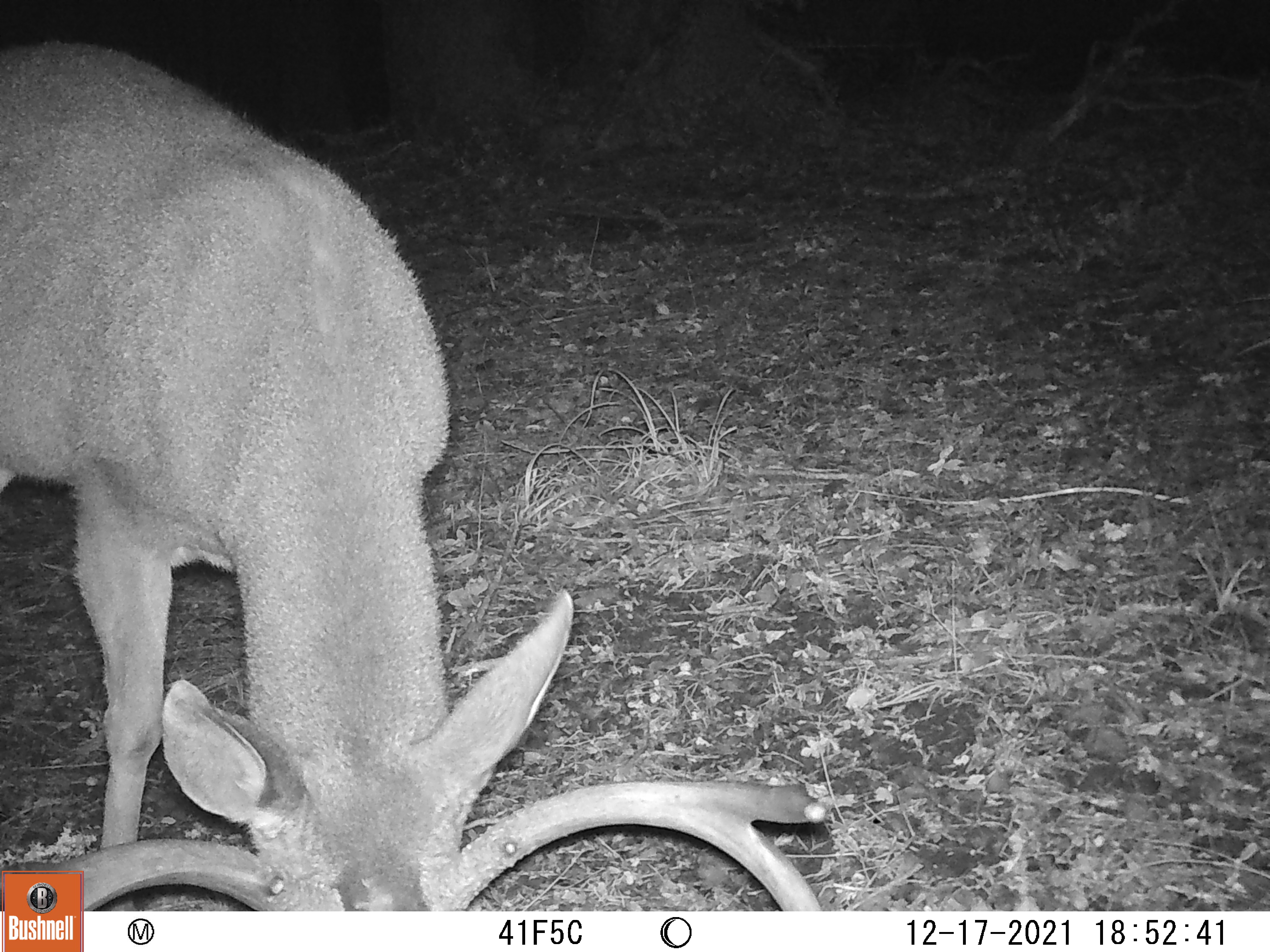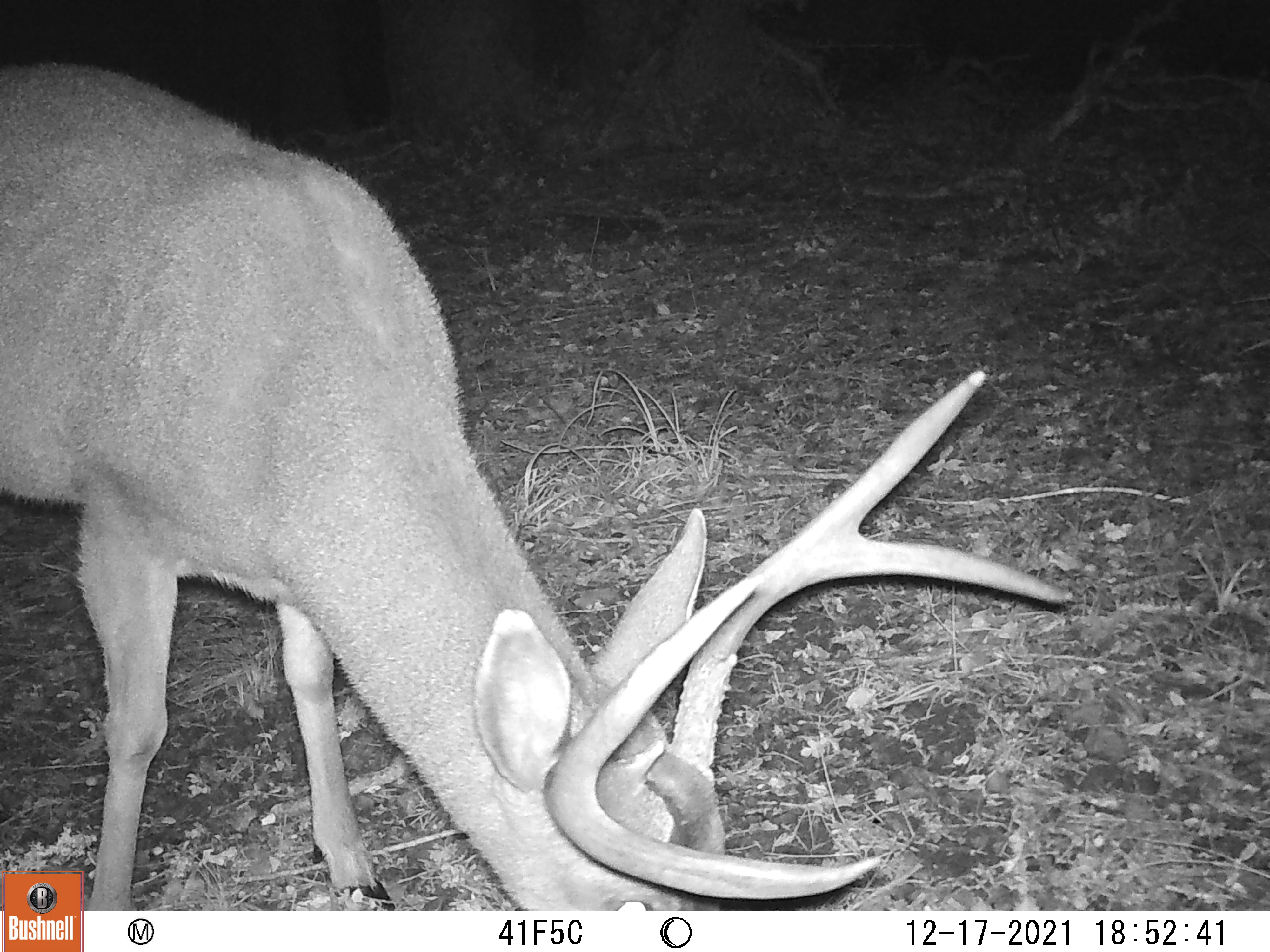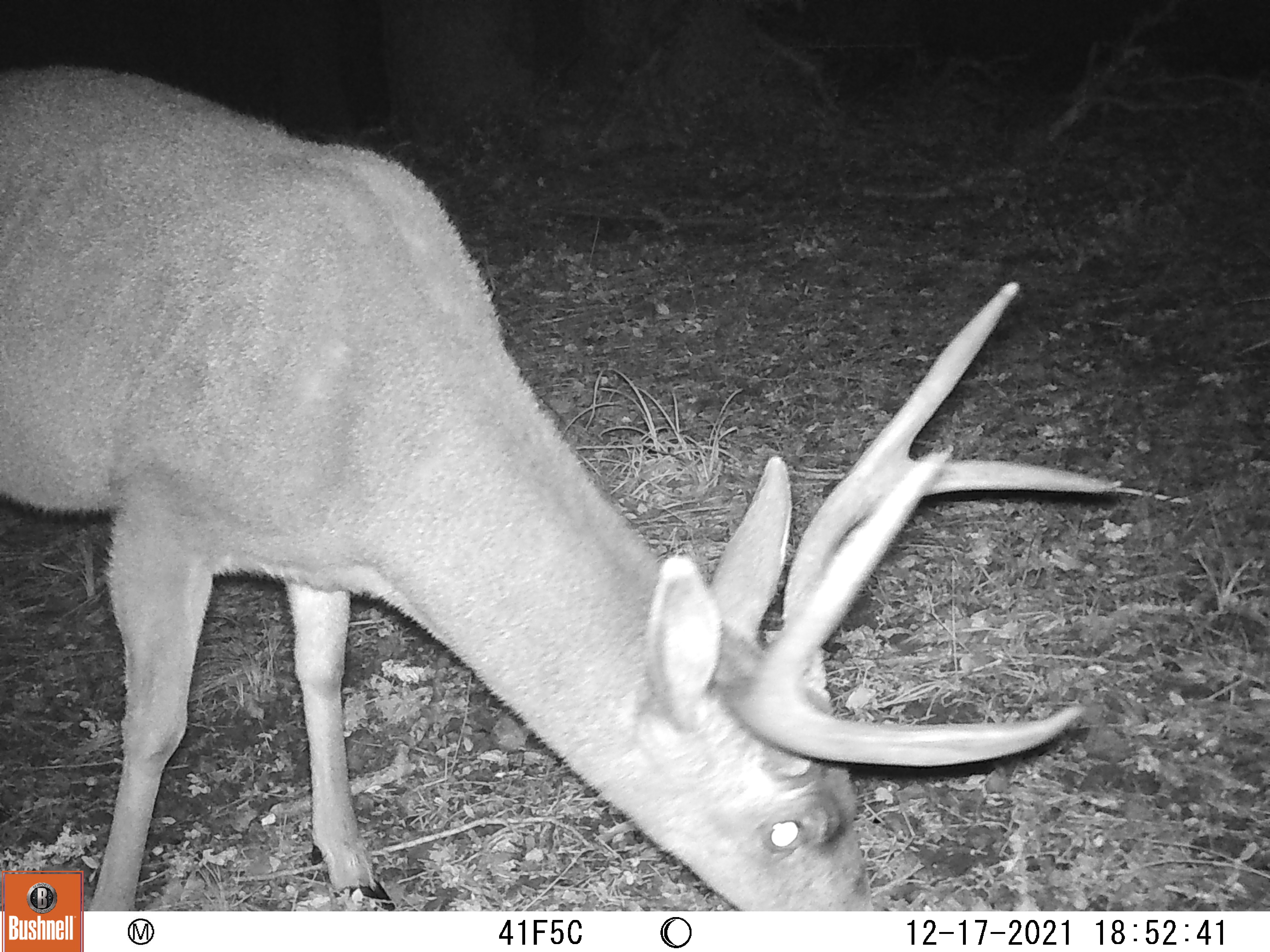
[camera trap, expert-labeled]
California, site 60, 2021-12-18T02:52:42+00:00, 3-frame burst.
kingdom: Animalia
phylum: Chordata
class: Mammalia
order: Artiodactyla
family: Cervidae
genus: Odocoileus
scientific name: Odocoileus hemionus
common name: mule deer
Mule deer (Odocoileus hemionus).